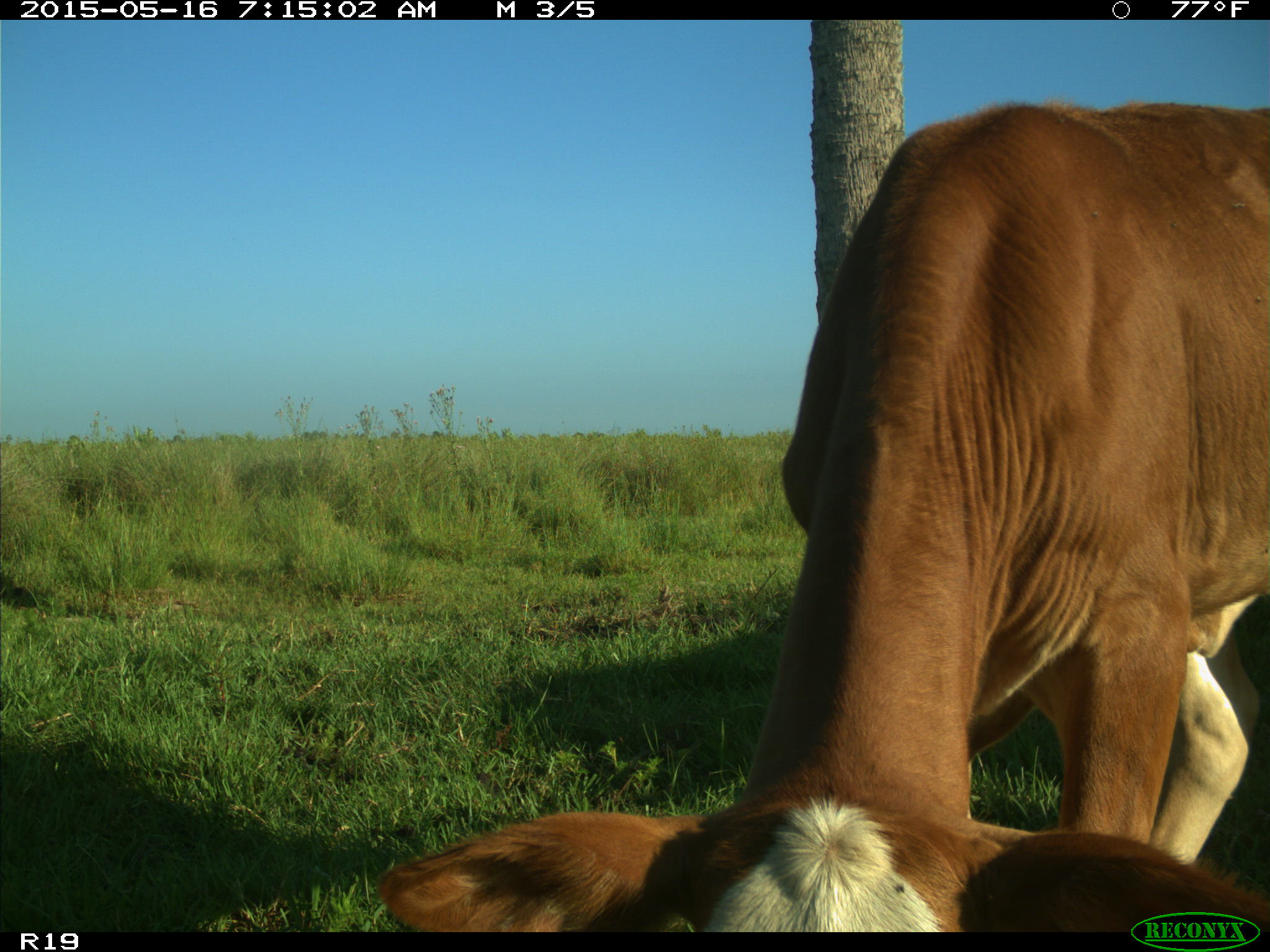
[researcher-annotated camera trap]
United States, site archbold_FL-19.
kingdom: Animalia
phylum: Chordata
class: Mammalia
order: Artiodactyla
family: Bovidae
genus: Bos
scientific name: Bos taurus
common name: domestic cow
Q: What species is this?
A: Bos taurus (domestic cow).